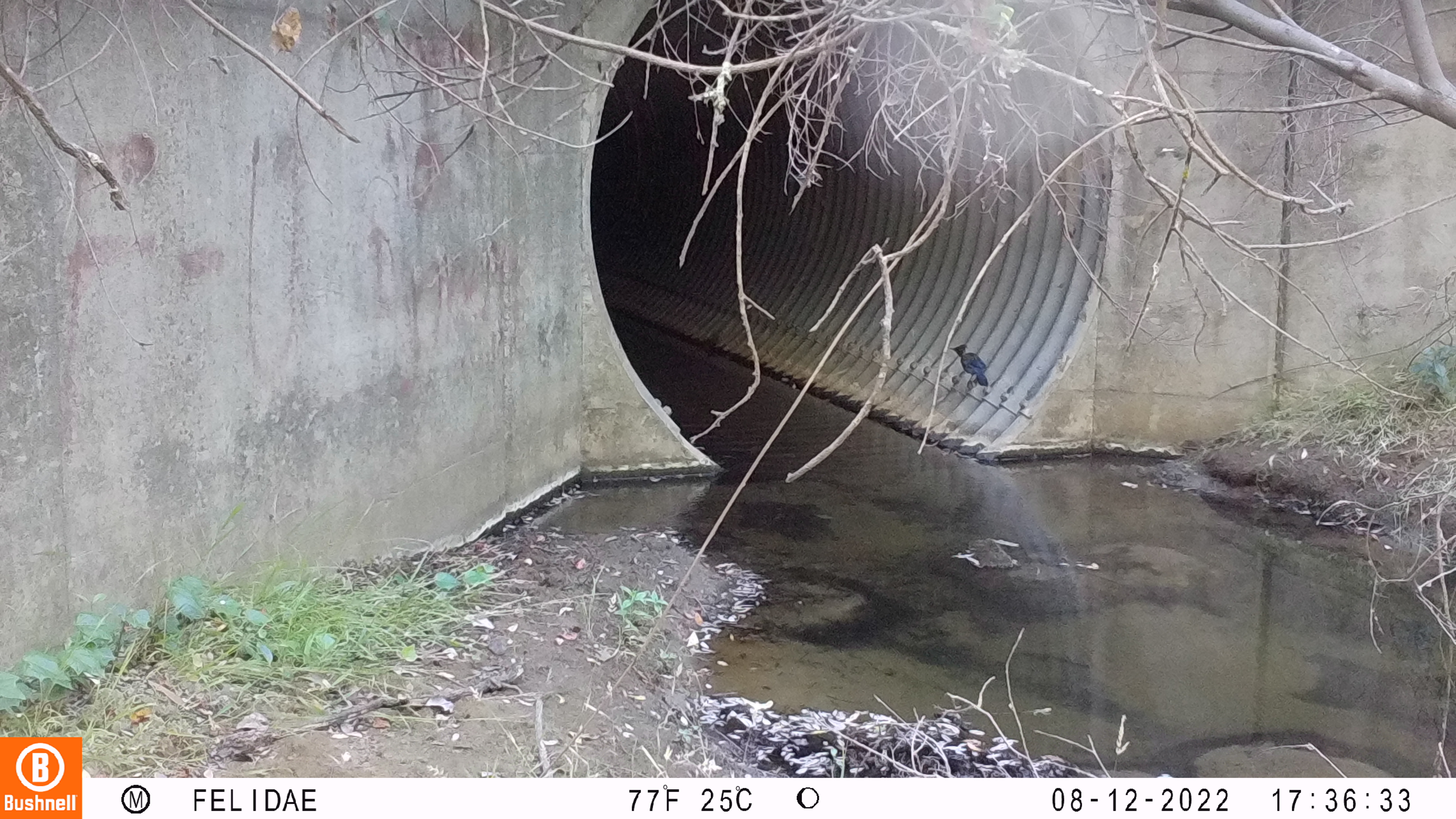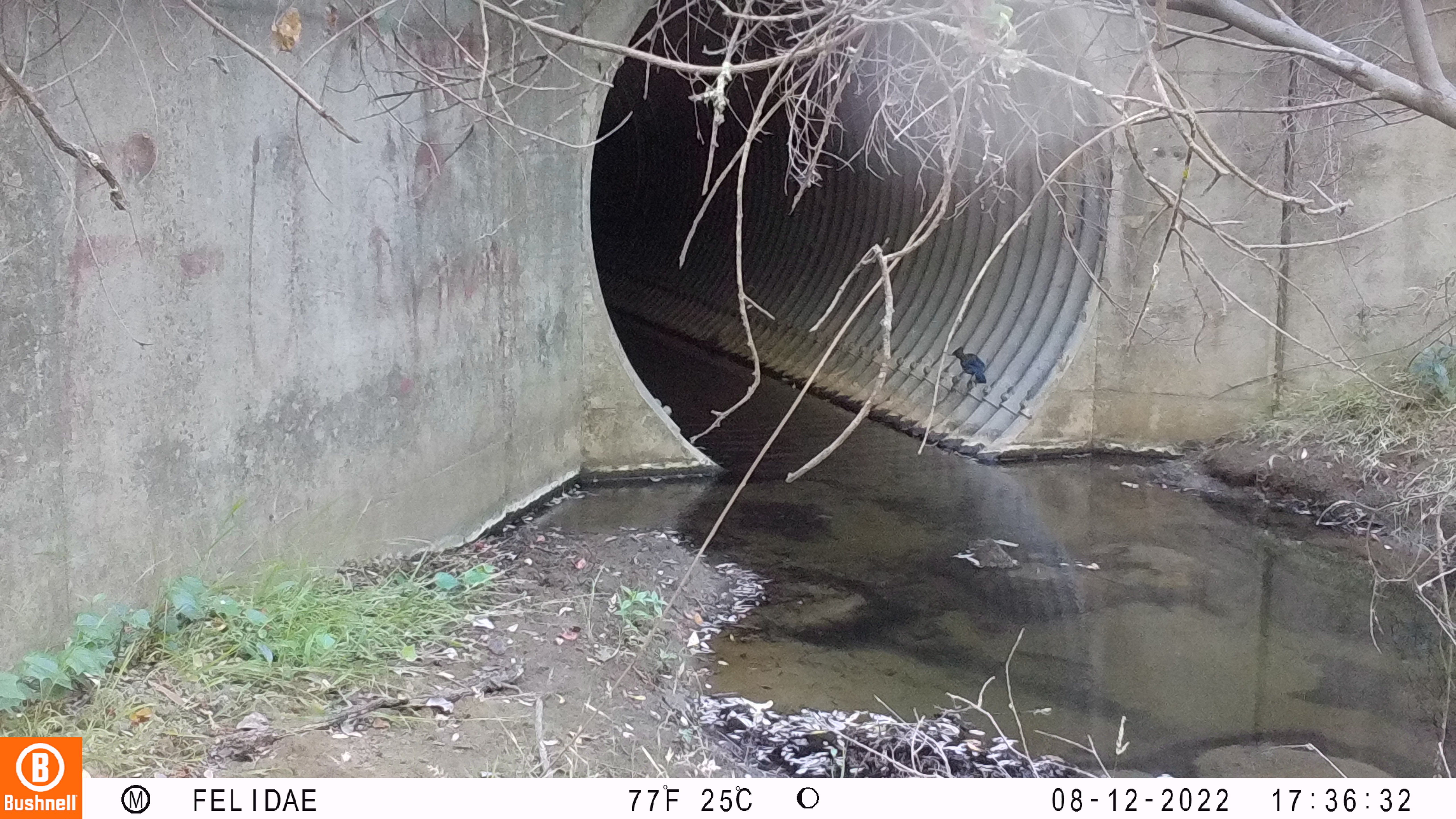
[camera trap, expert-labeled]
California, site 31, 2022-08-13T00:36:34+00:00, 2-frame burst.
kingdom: Animalia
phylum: Chordata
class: Aves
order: Passeriformes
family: Corvidae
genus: Cyanocitta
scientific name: Cyanocitta stelleri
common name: steller's jay